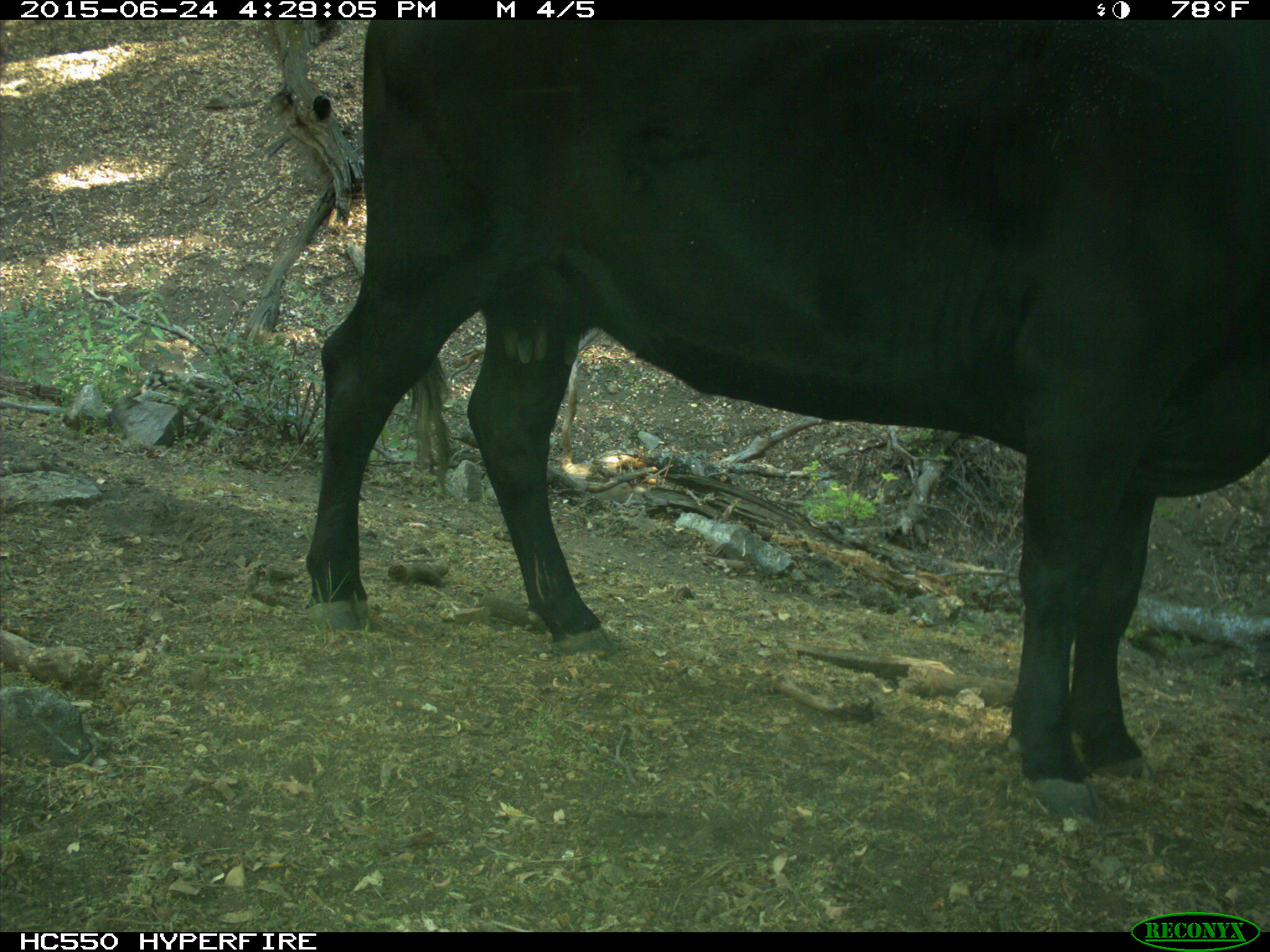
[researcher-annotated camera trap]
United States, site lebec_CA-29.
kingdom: Animalia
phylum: Chordata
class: Mammalia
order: Artiodactyla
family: Bovidae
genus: Bos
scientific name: Bos taurus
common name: domestic cow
Bos taurus (domestic cow).